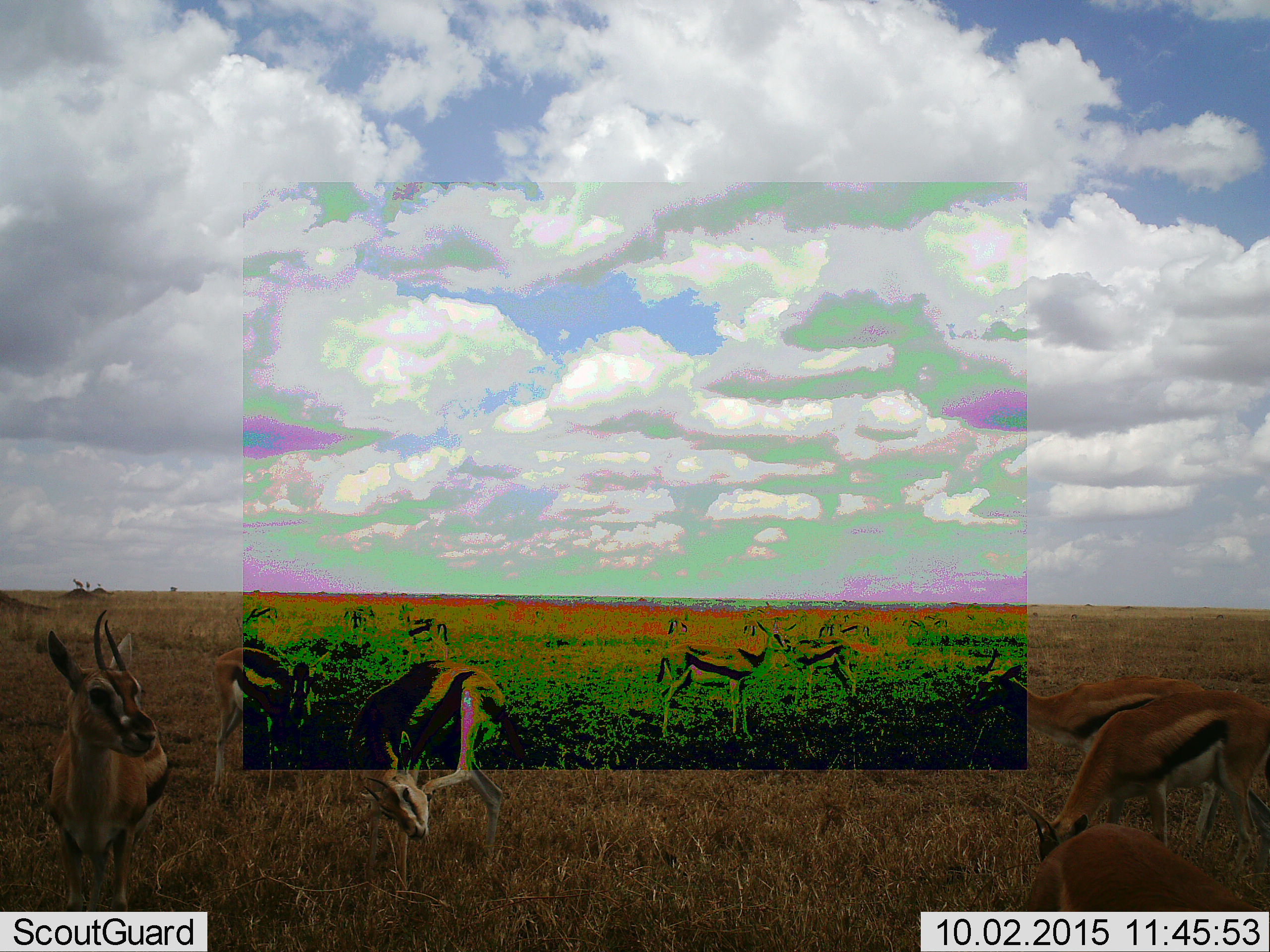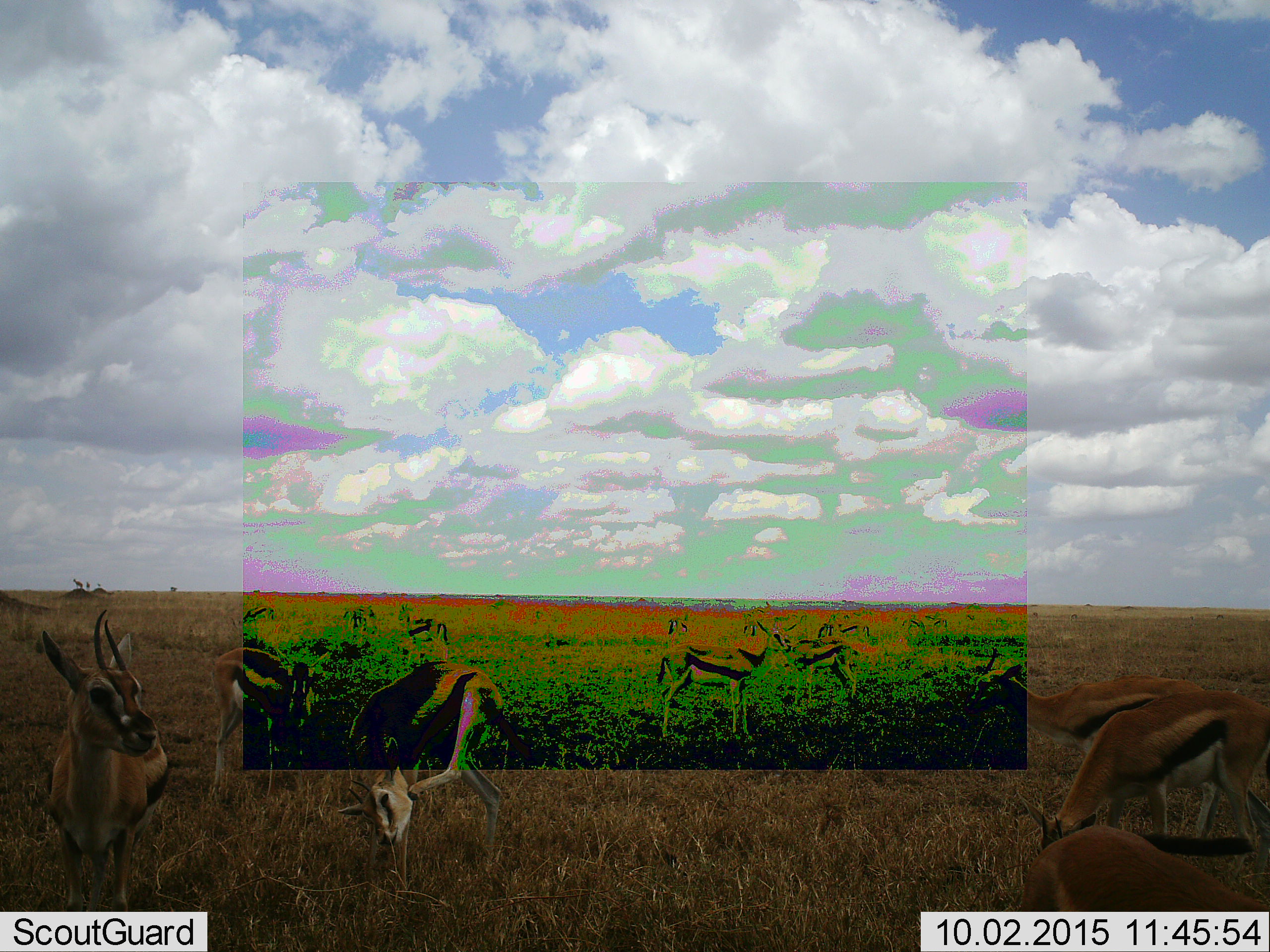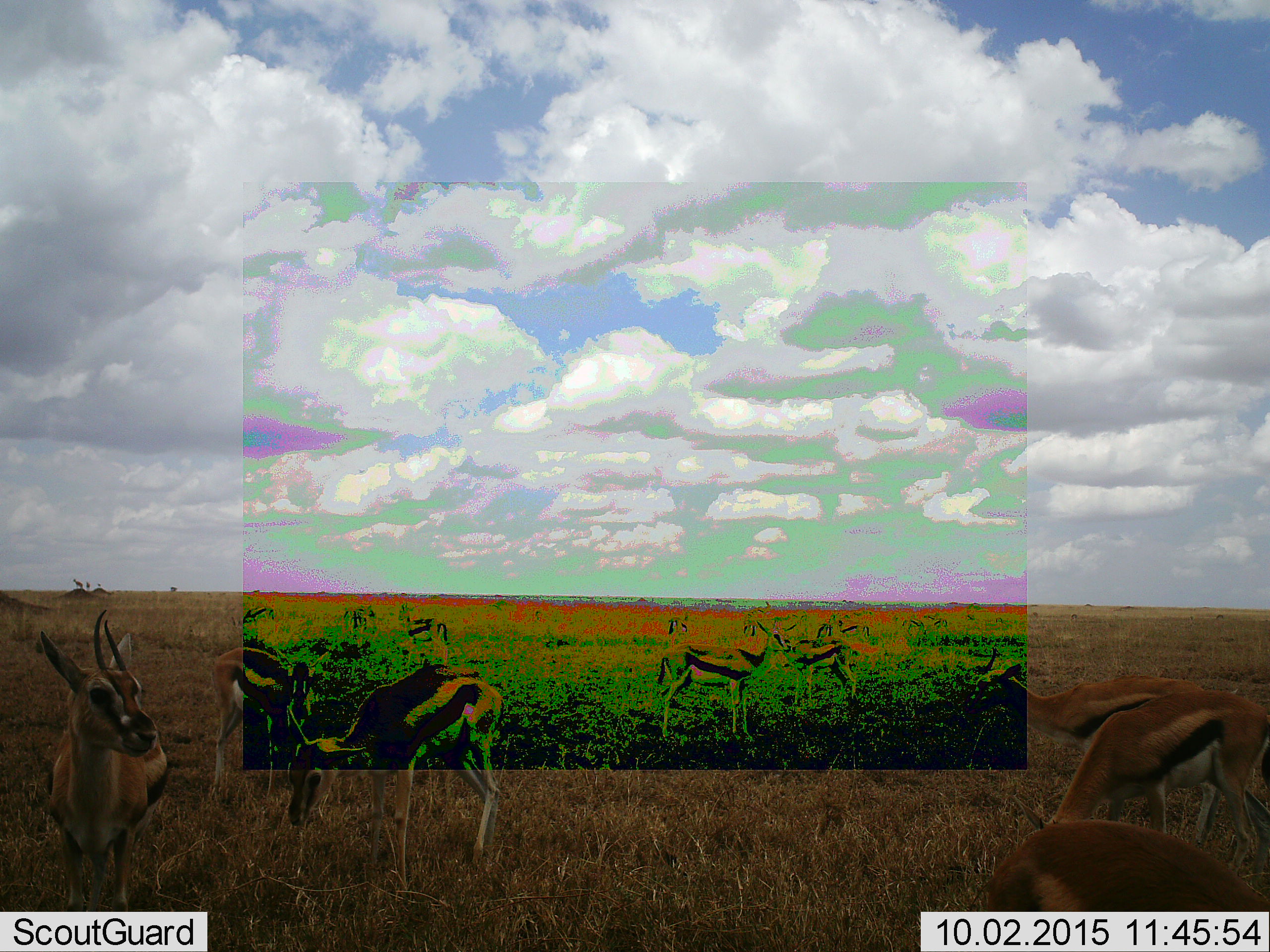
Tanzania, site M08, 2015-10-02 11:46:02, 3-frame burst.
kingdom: Animalia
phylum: Chordata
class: Mammalia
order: Artiodactyla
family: Bovidae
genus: Eudorcas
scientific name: Eudorcas thomsonii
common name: thomson's gazelle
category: gazellethomsons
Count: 11-50.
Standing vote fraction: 100%.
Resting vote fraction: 0%.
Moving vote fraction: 70%.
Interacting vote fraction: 10%.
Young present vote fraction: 20%.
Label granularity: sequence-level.